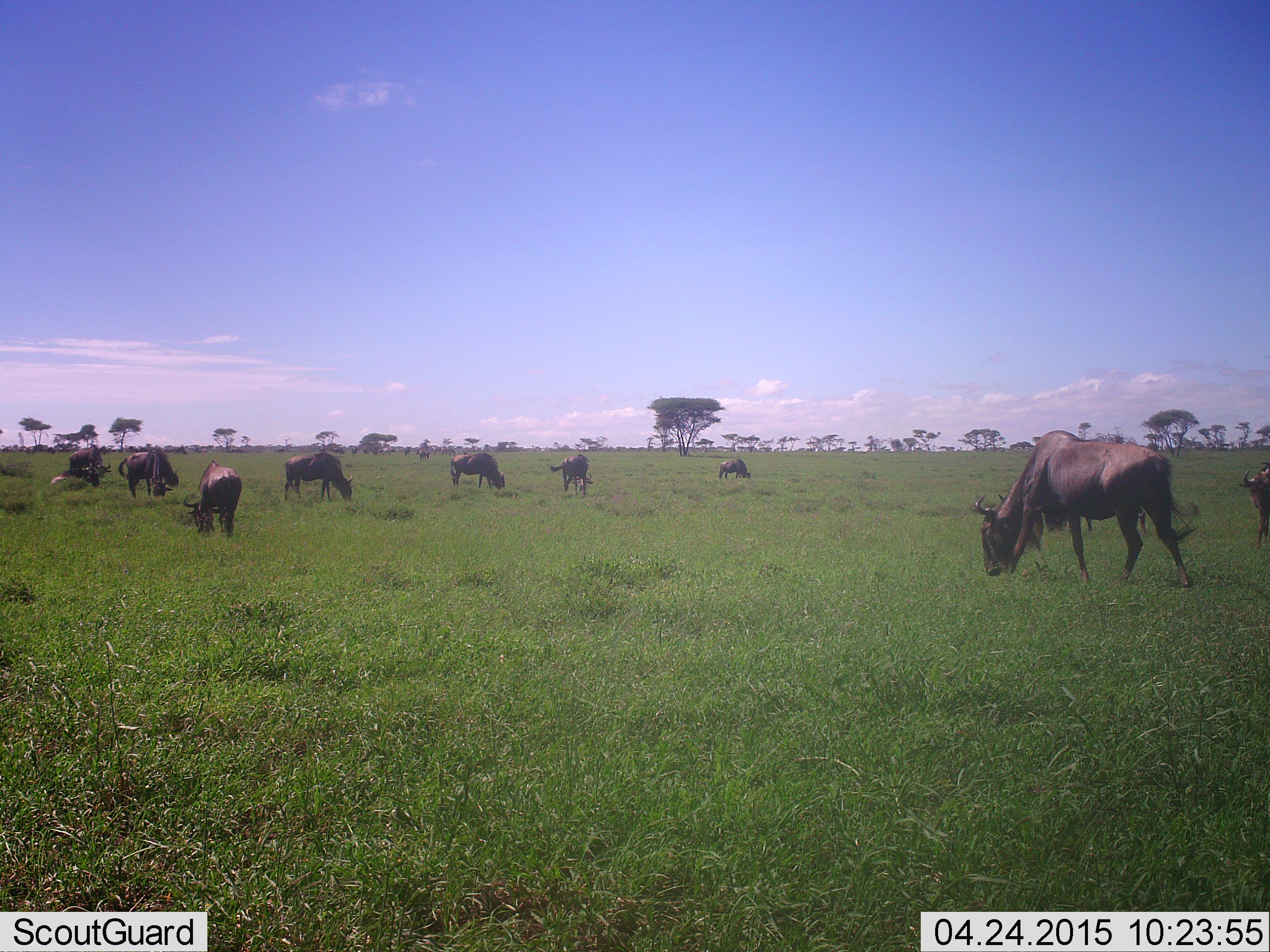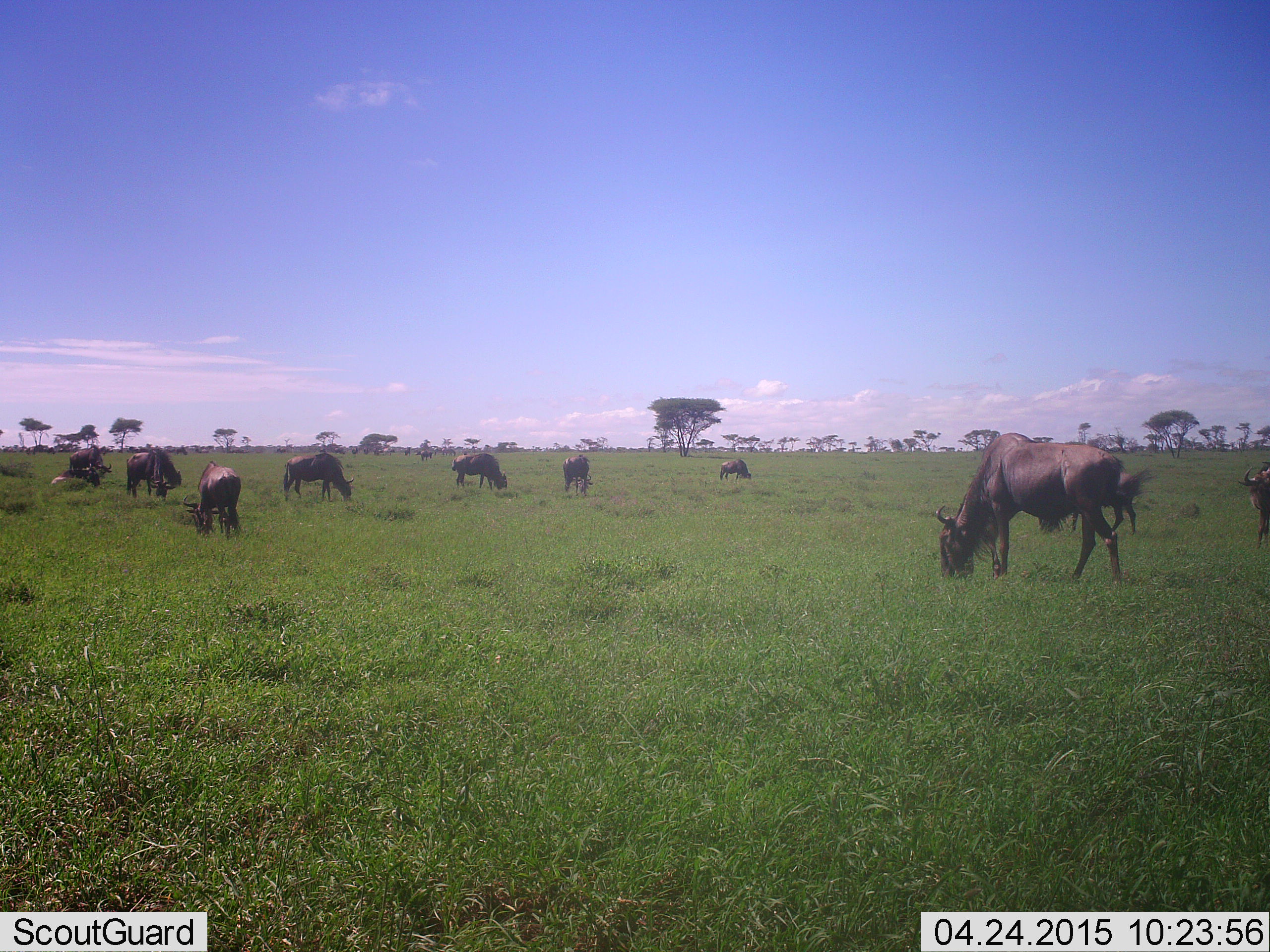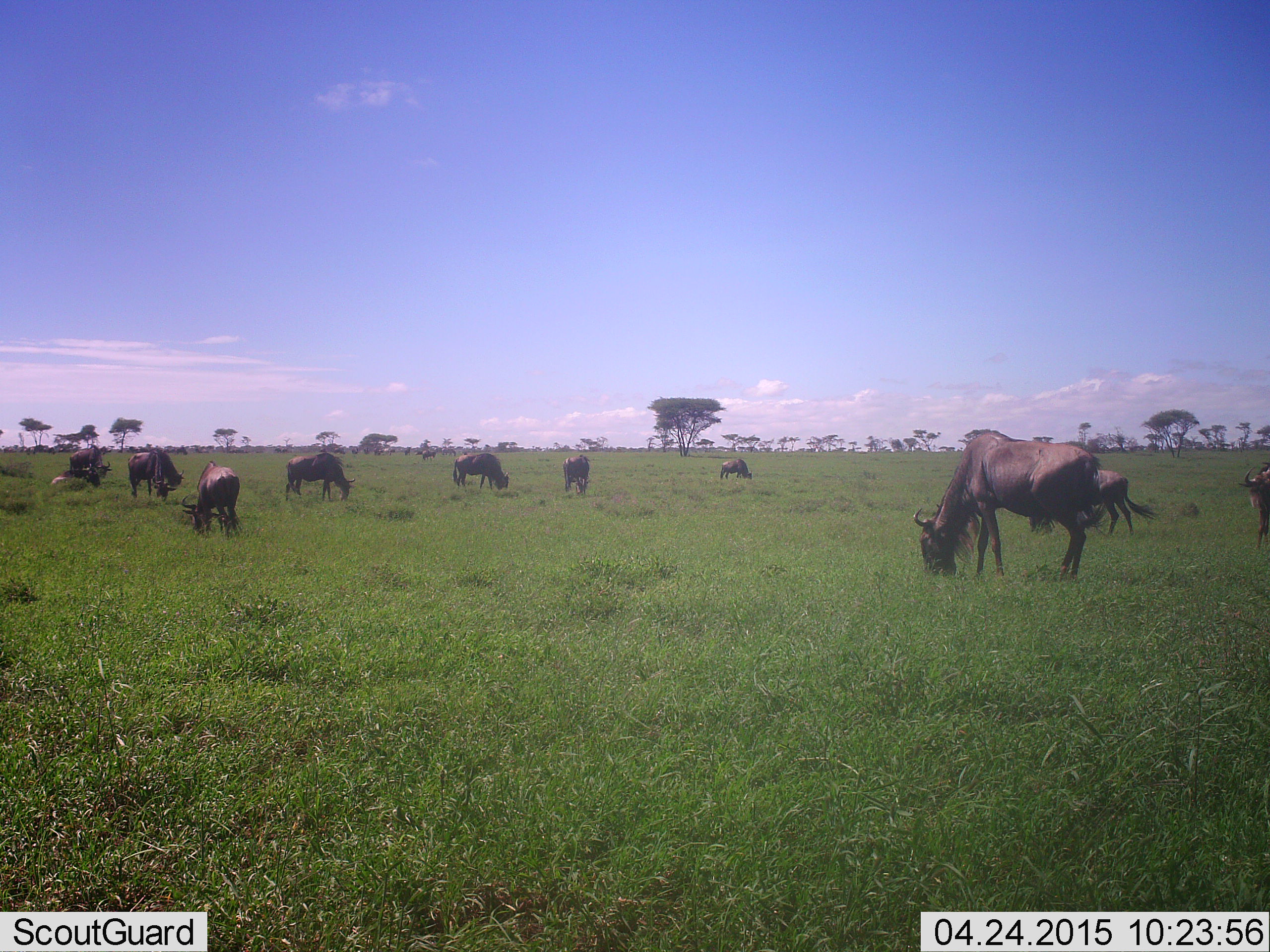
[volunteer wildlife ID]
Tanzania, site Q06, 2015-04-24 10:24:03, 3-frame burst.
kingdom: Animalia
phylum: Chordata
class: Mammalia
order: Artiodactyla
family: Bovidae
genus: Connochaetes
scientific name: Connochaetes taurinus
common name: blue wildebeest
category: wildebeest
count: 11-50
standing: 40%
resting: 10%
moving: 40%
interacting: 0%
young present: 0%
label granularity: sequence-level